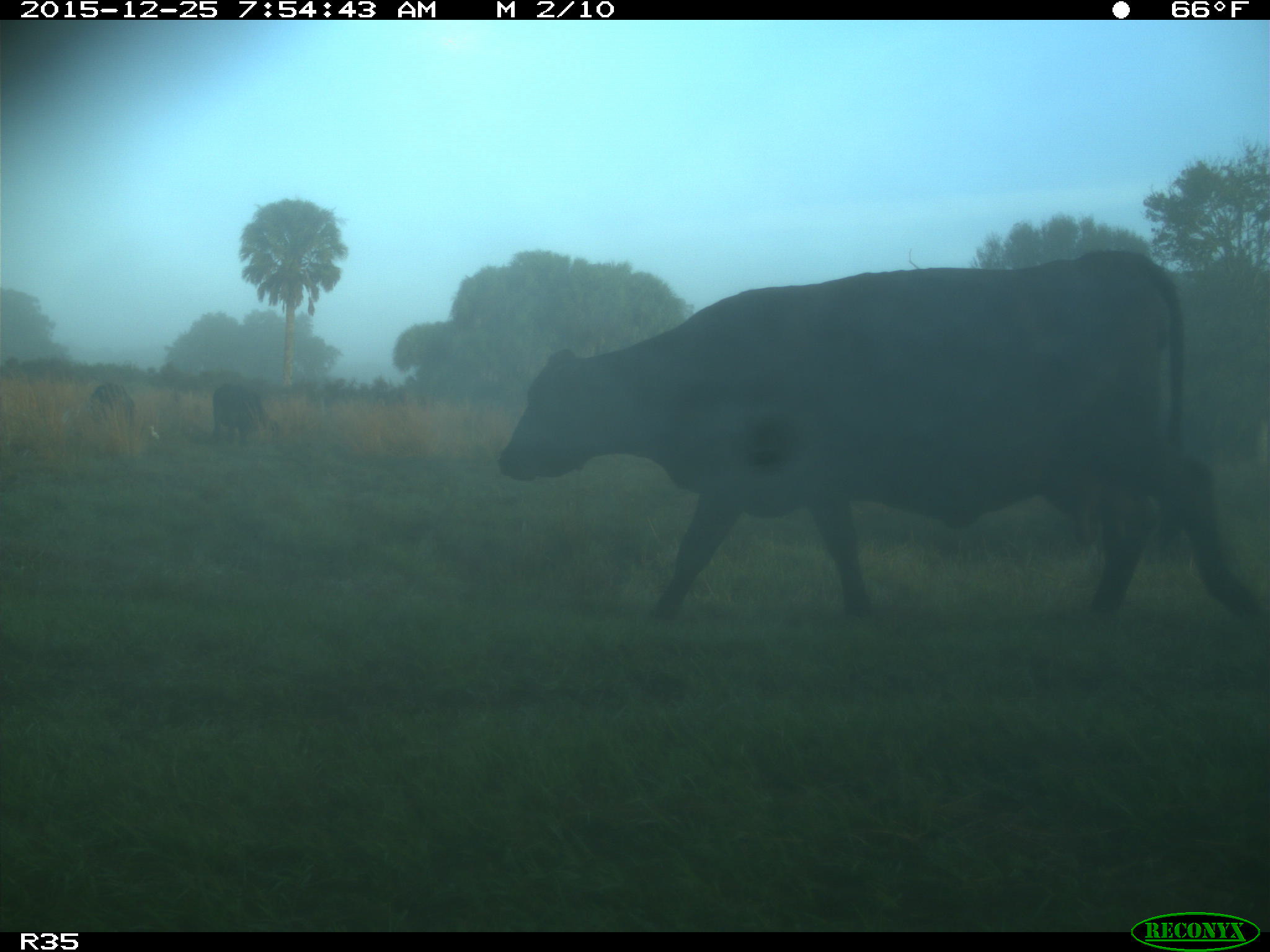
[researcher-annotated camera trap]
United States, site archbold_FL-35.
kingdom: Animalia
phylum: Chordata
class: Mammalia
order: Artiodactyla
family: Bovidae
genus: Bos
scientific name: Bos taurus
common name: domestic cow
Bos taurus (domestic cow).